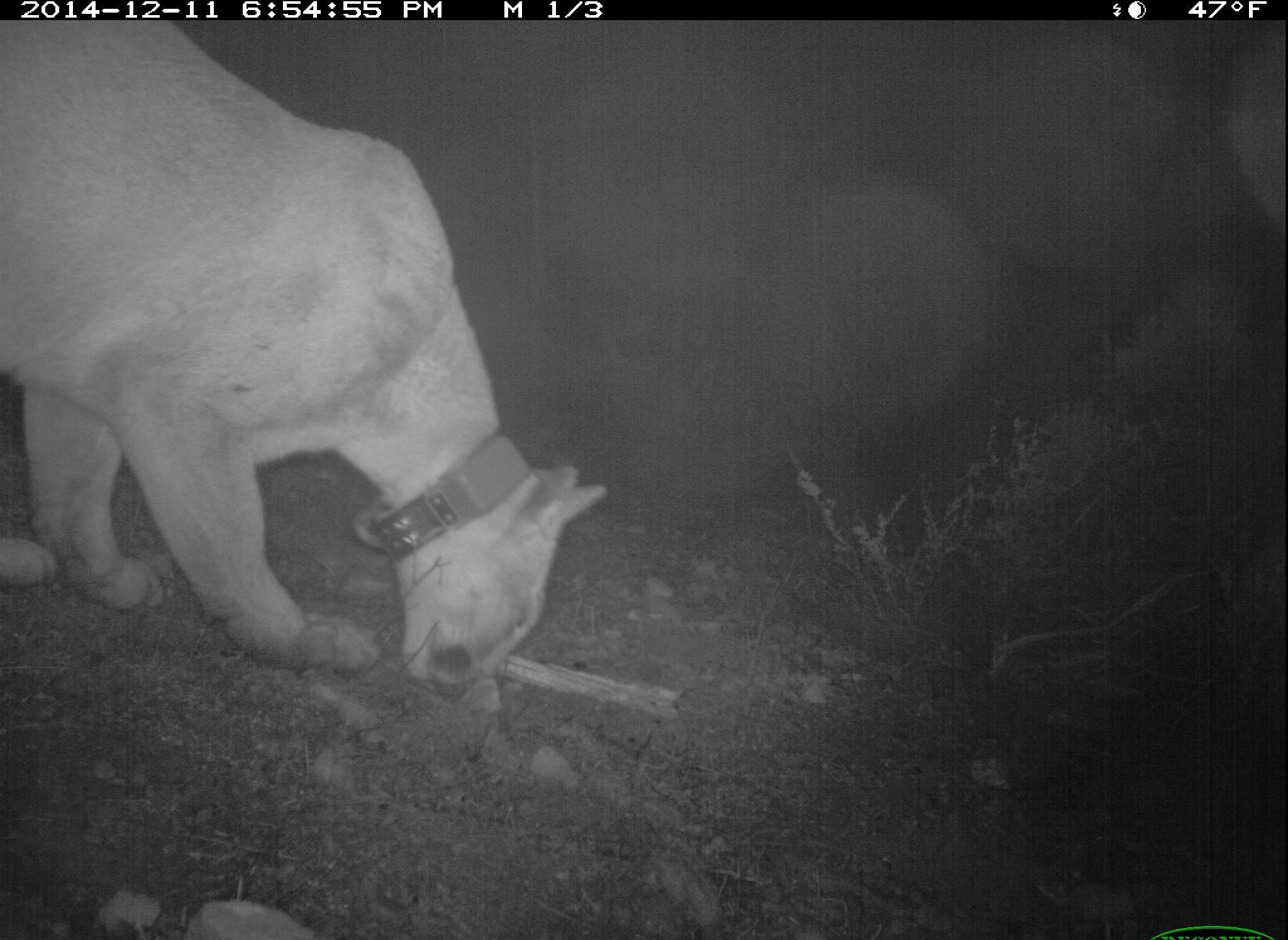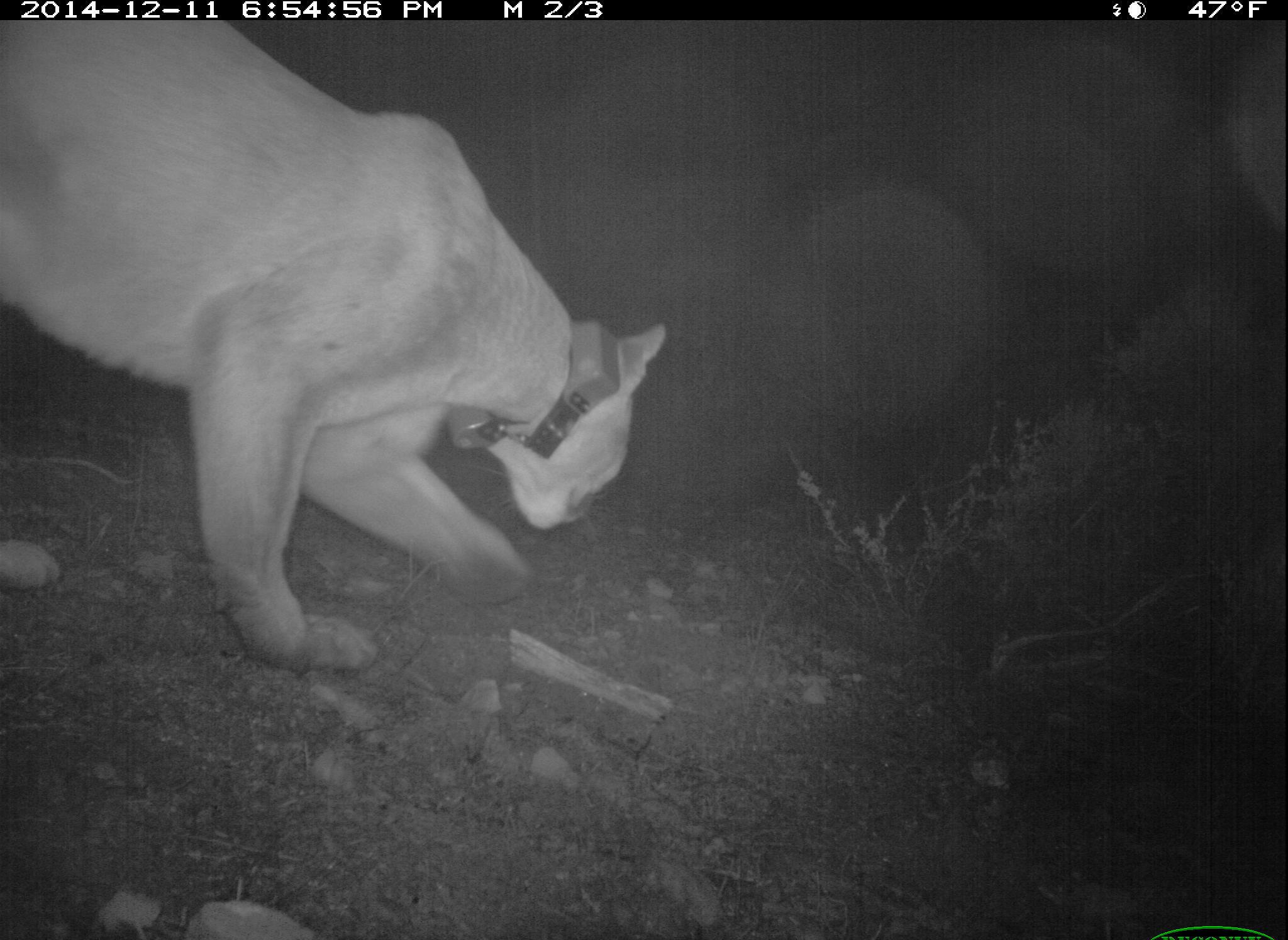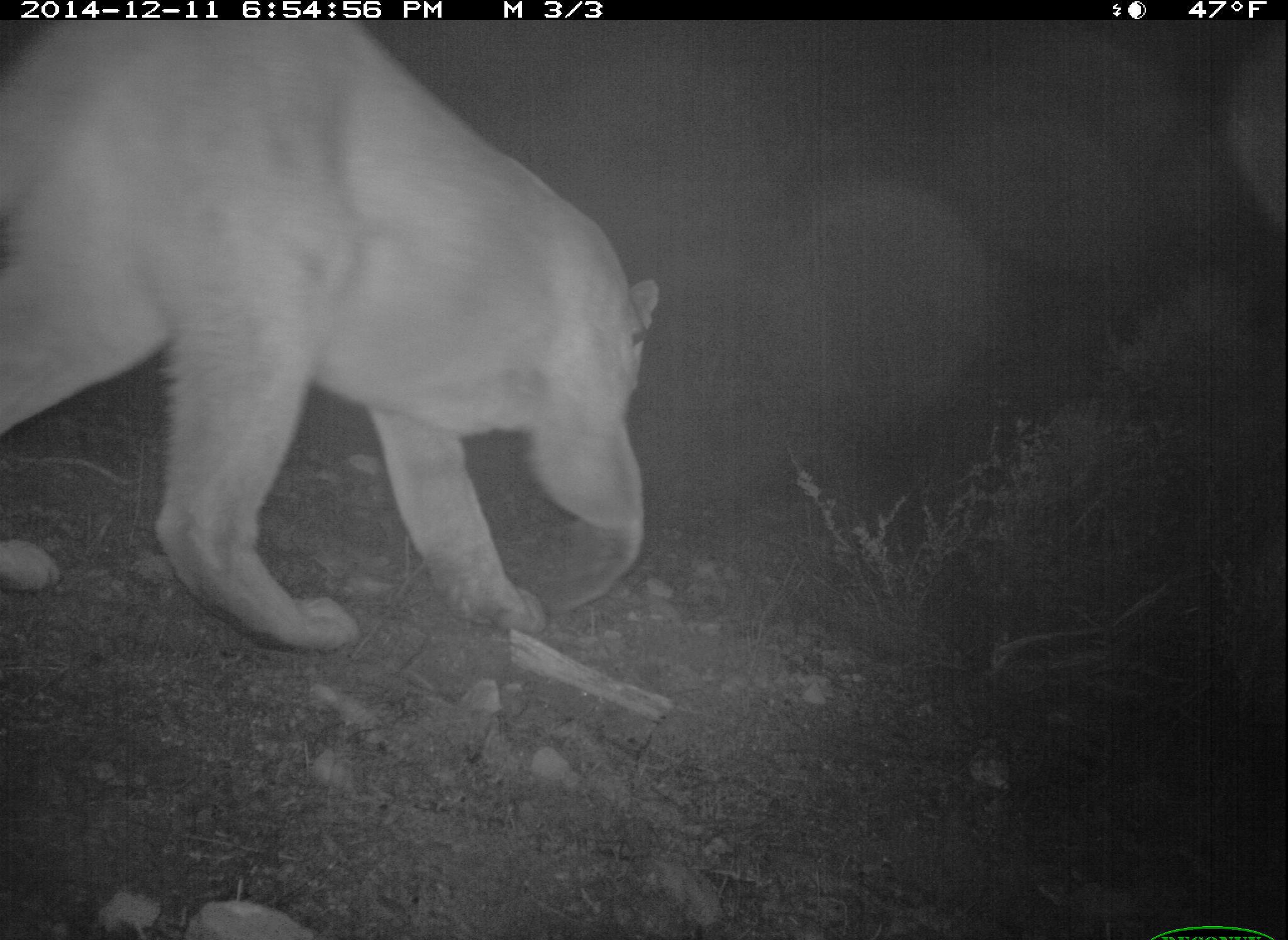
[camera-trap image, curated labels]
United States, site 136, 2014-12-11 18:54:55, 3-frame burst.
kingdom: Animalia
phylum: Chordata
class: Mammalia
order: Carnivora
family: Felidae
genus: Puma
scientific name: Puma concolor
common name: mountain lion